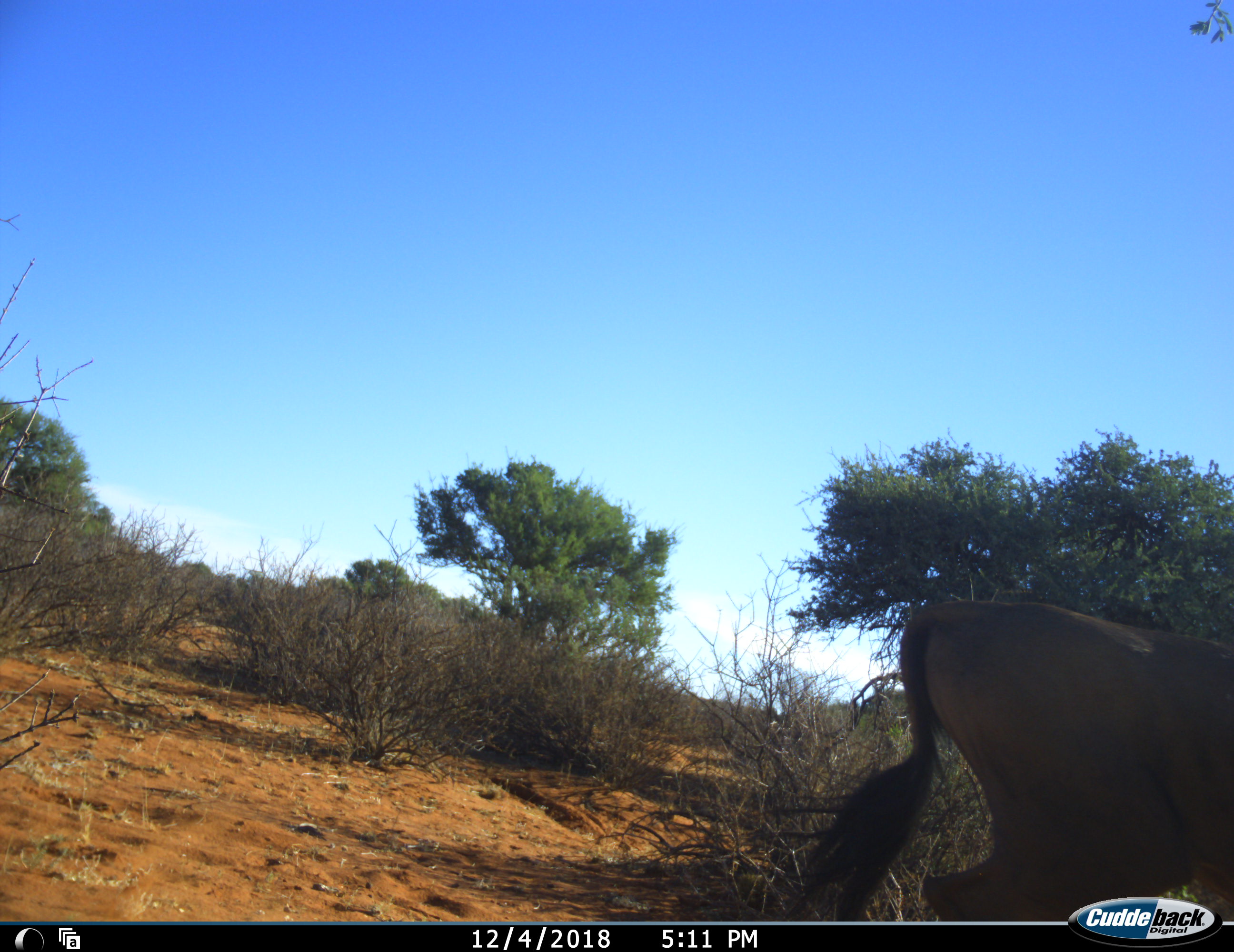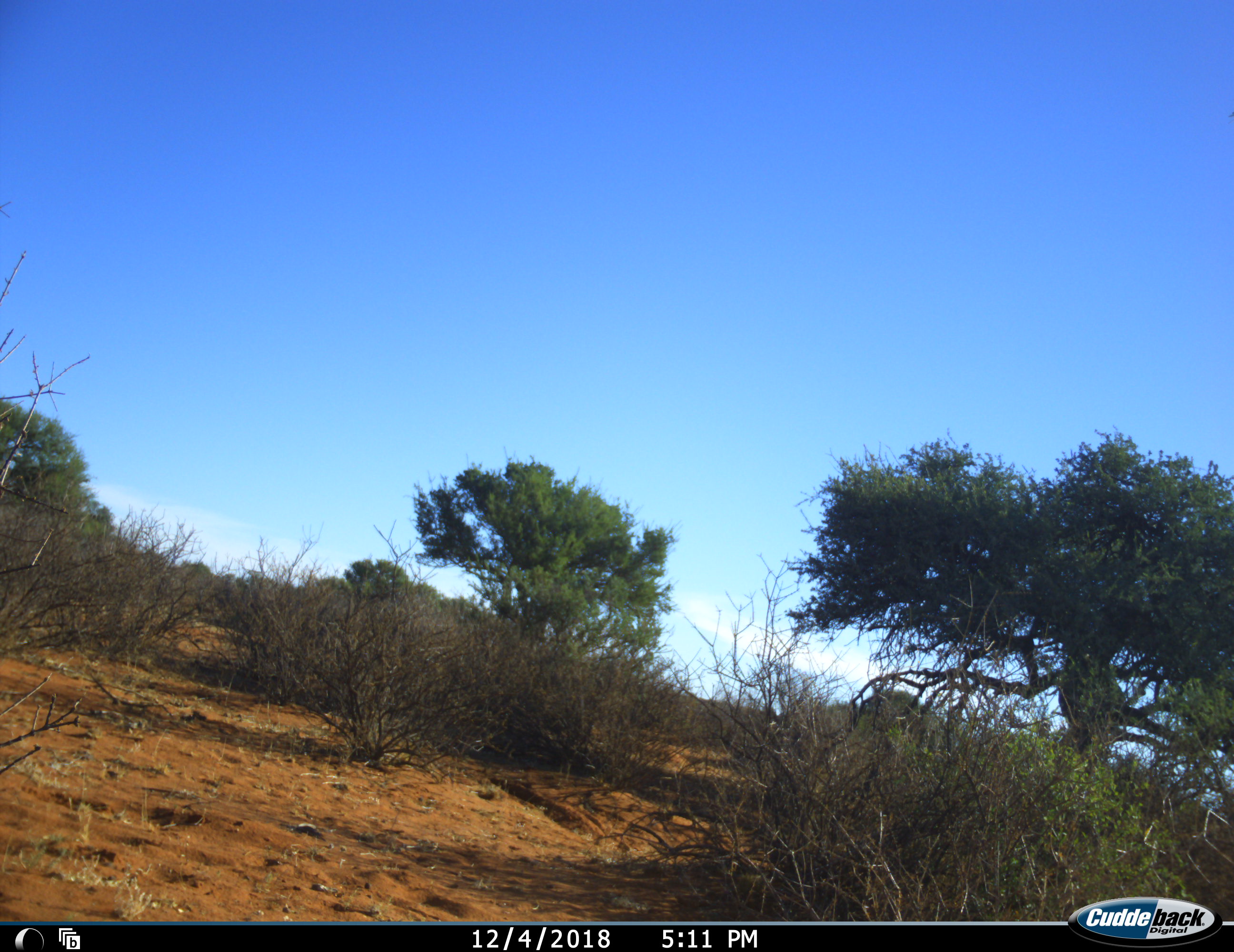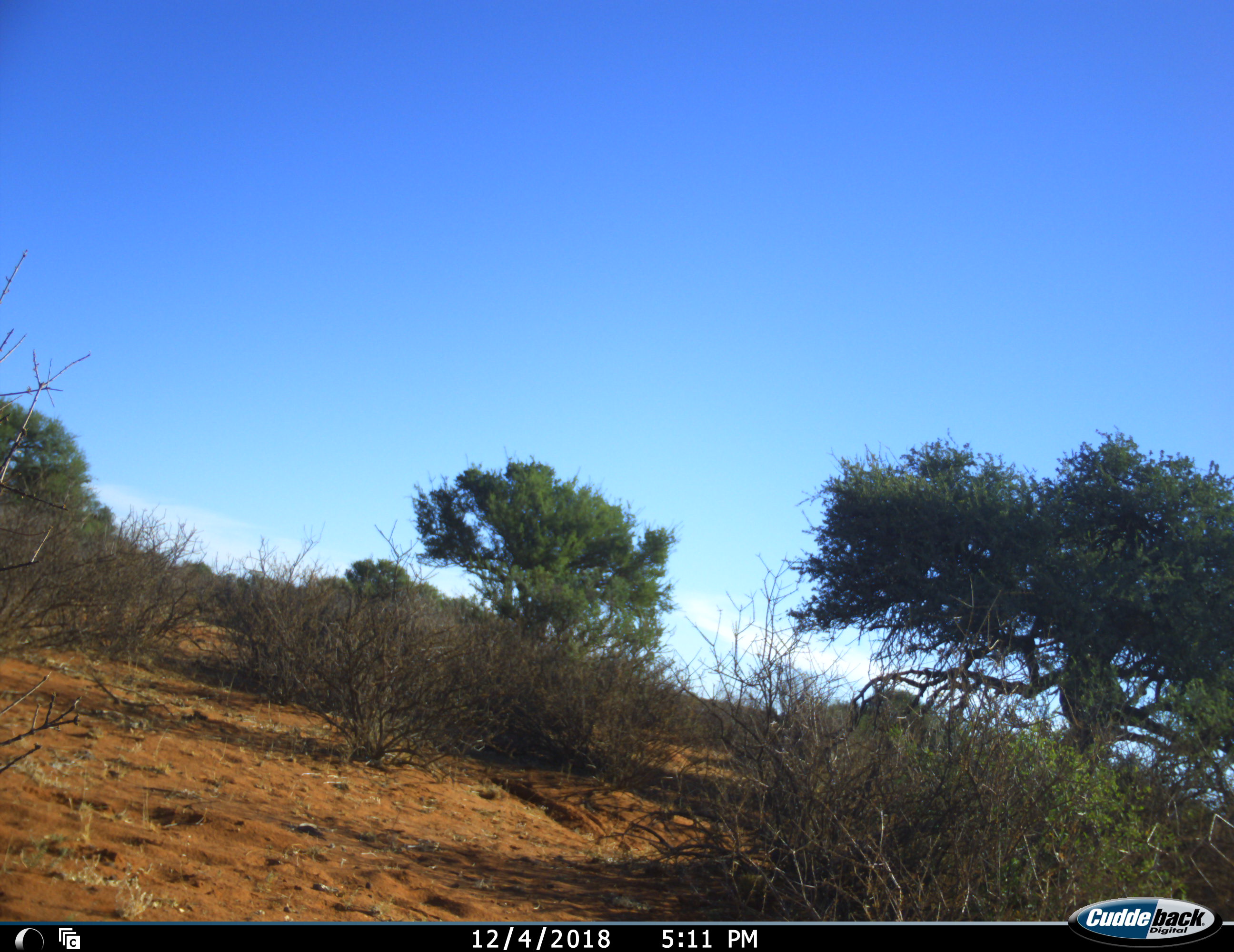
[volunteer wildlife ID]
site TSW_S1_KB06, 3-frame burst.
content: unidentified animal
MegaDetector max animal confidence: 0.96